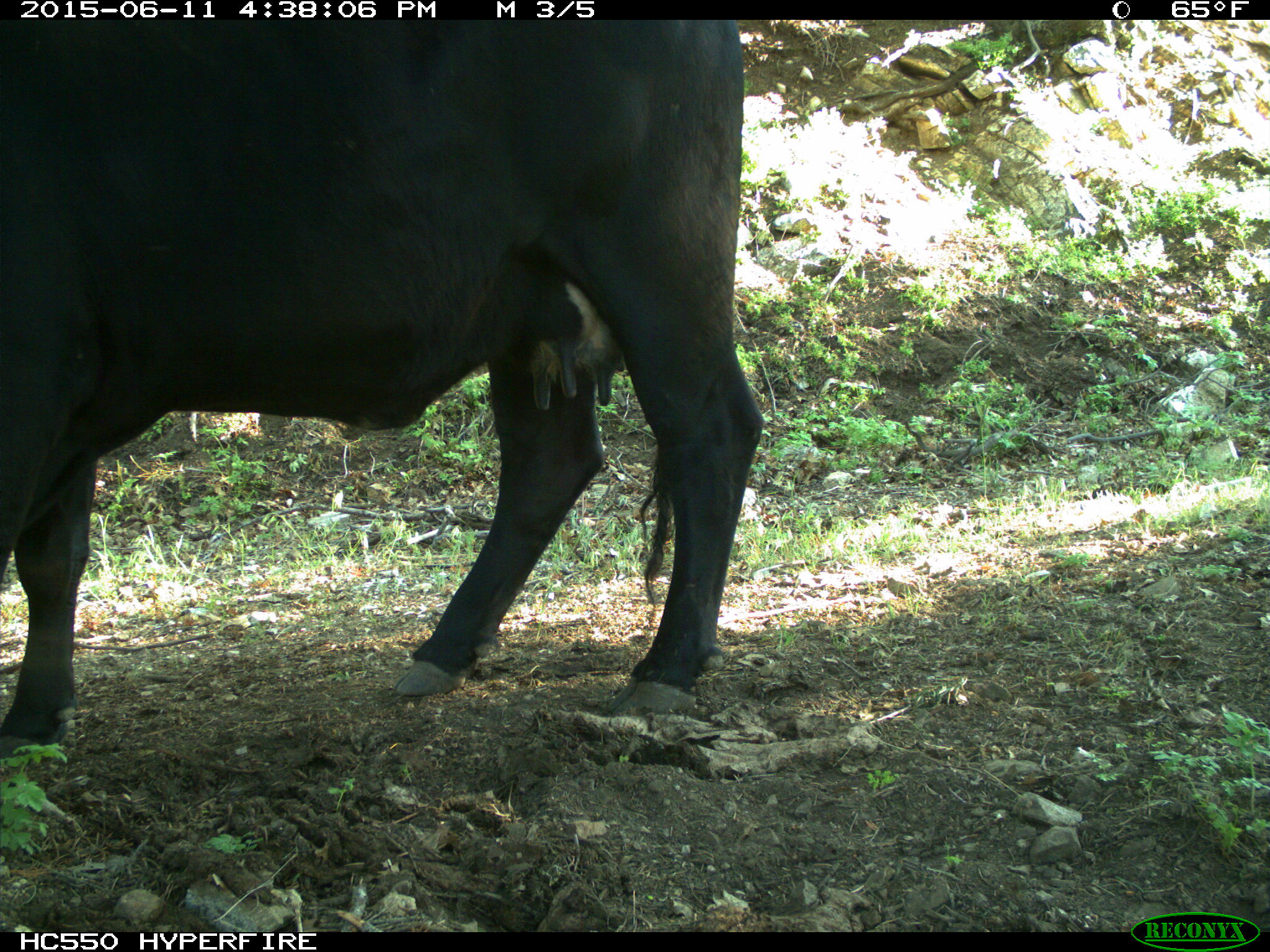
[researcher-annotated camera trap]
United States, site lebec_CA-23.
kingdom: Animalia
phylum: Chordata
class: Mammalia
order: Artiodactyla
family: Bovidae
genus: Bos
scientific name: Bos taurus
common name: domestic cow